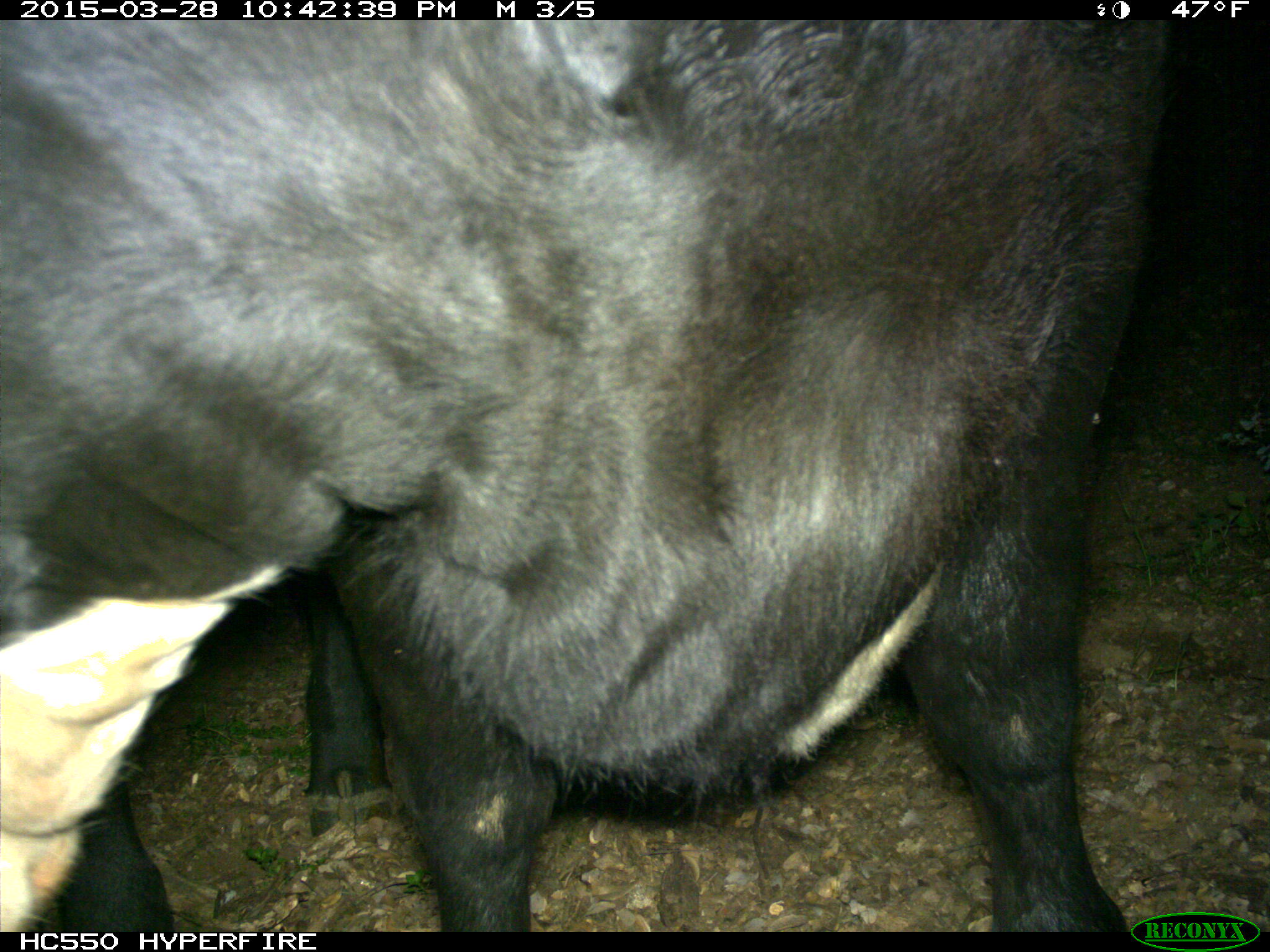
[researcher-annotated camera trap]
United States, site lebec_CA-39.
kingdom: Animalia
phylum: Chordata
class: Mammalia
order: Artiodactyla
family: Bovidae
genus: Bos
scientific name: Bos taurus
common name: domestic cow